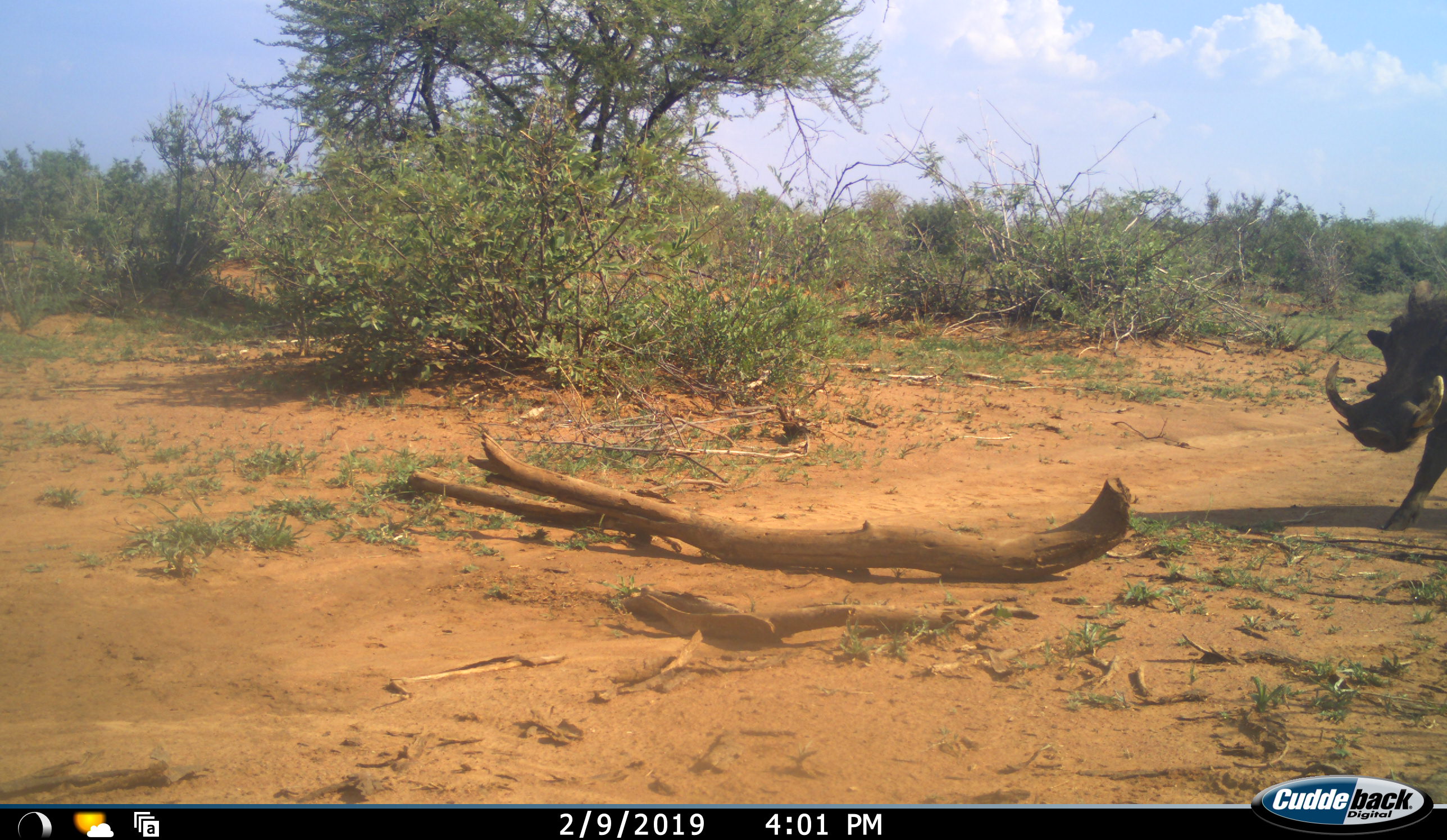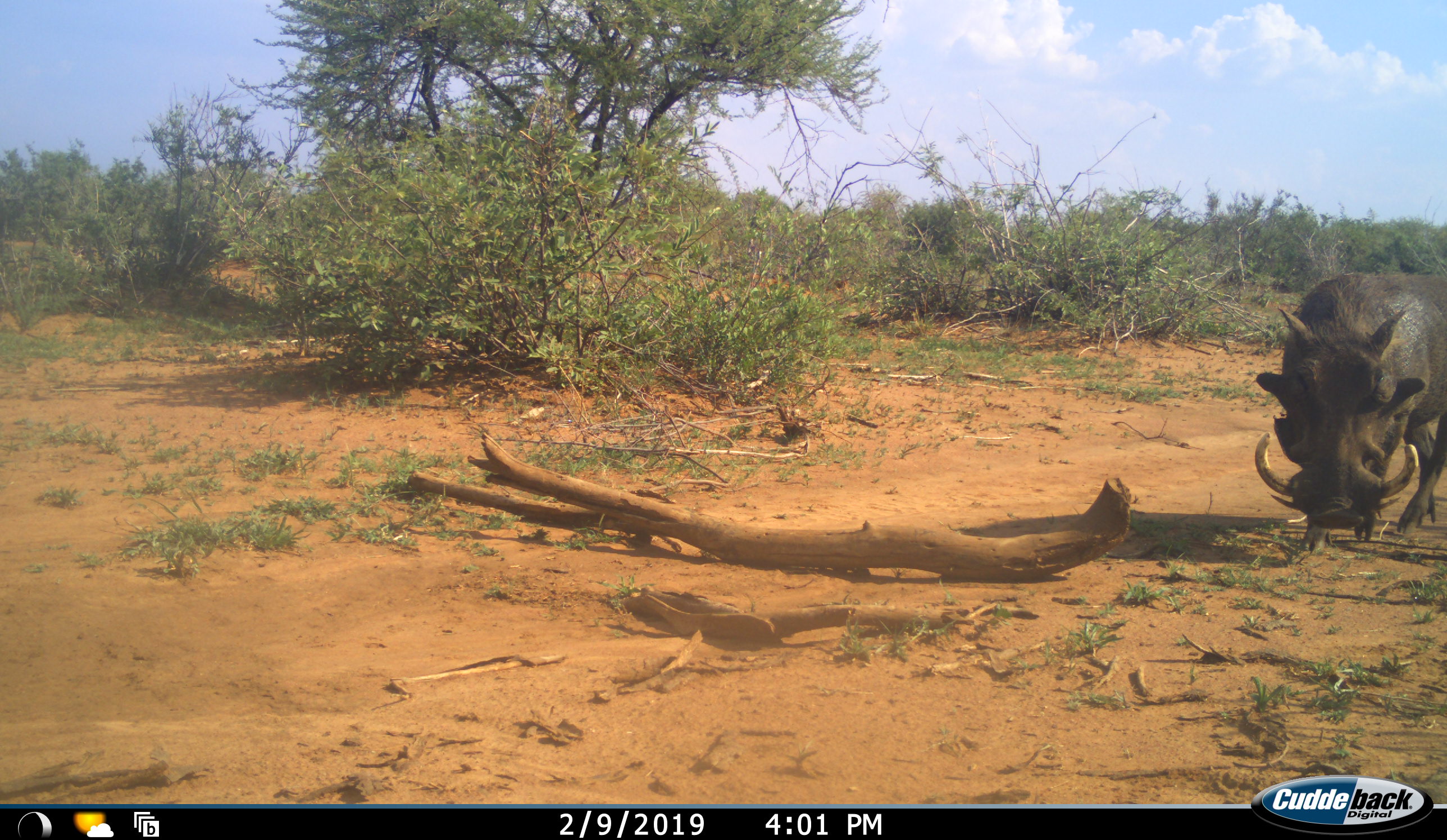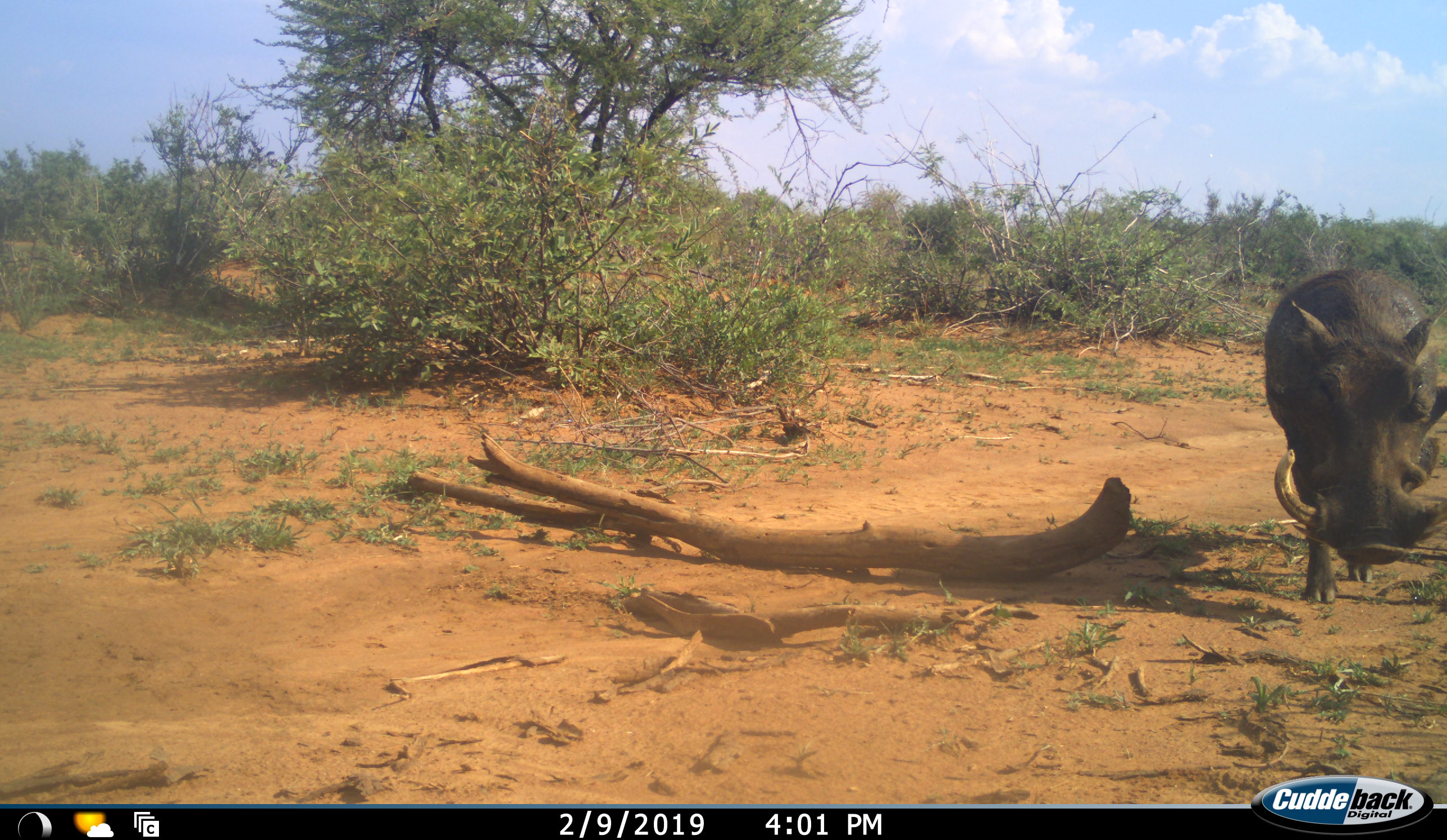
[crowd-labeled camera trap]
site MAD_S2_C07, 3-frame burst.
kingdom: Animalia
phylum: Chordata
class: Mammalia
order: Artiodactyla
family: Suidae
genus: Phacochoerus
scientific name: Phacochoerus africanus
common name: warthog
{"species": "warthog (Phacochoerus africanus)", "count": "1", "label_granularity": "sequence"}